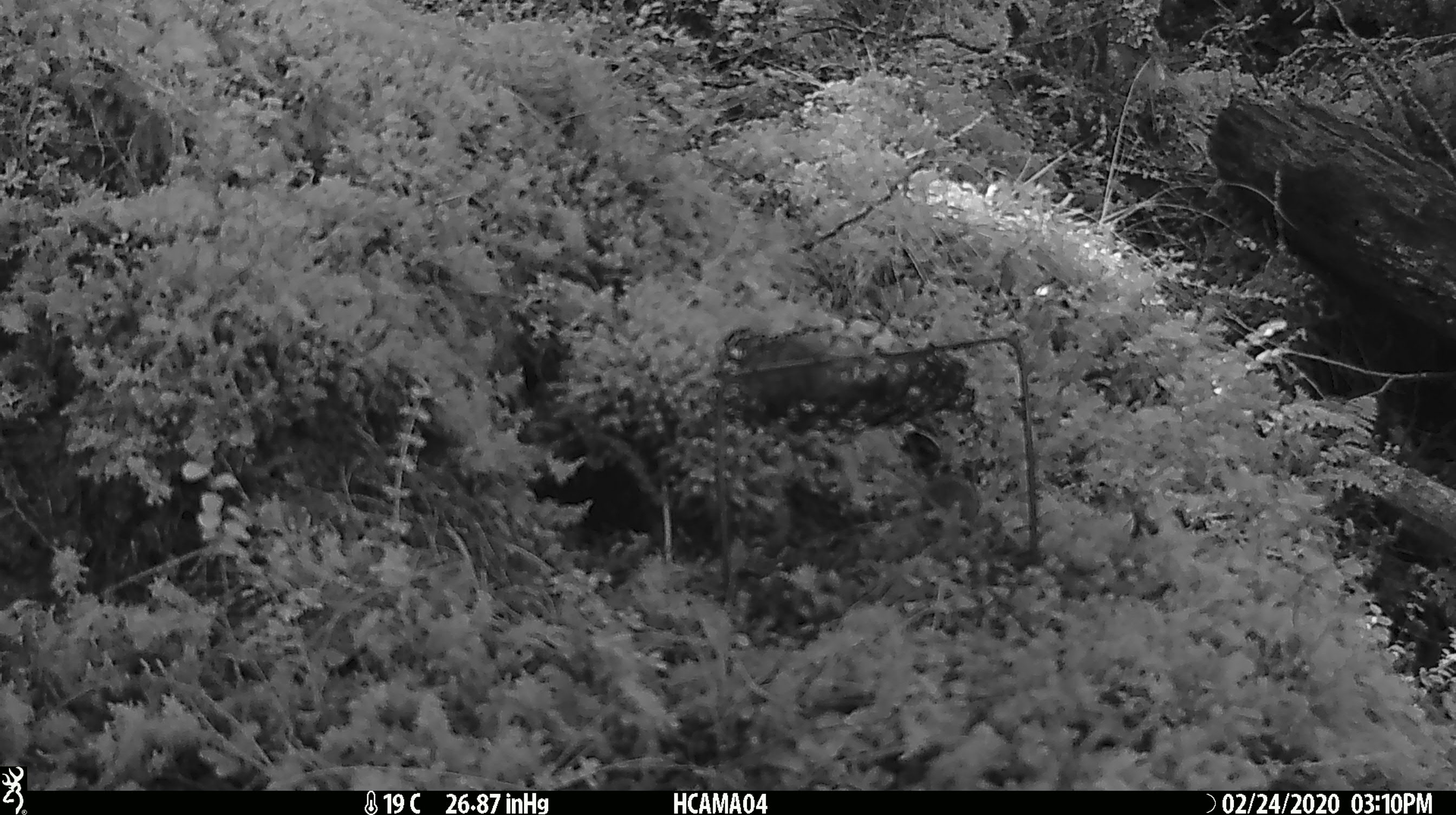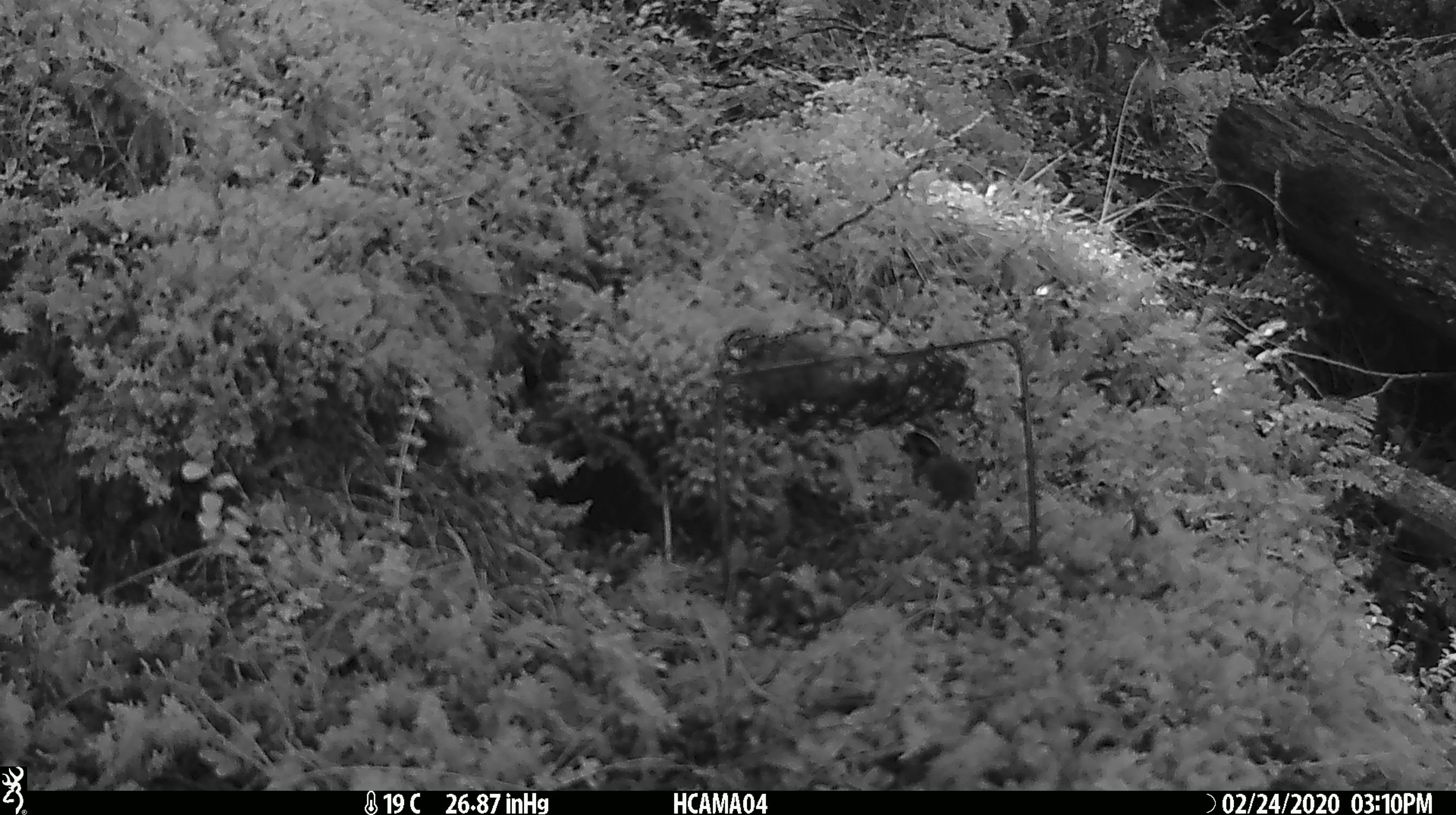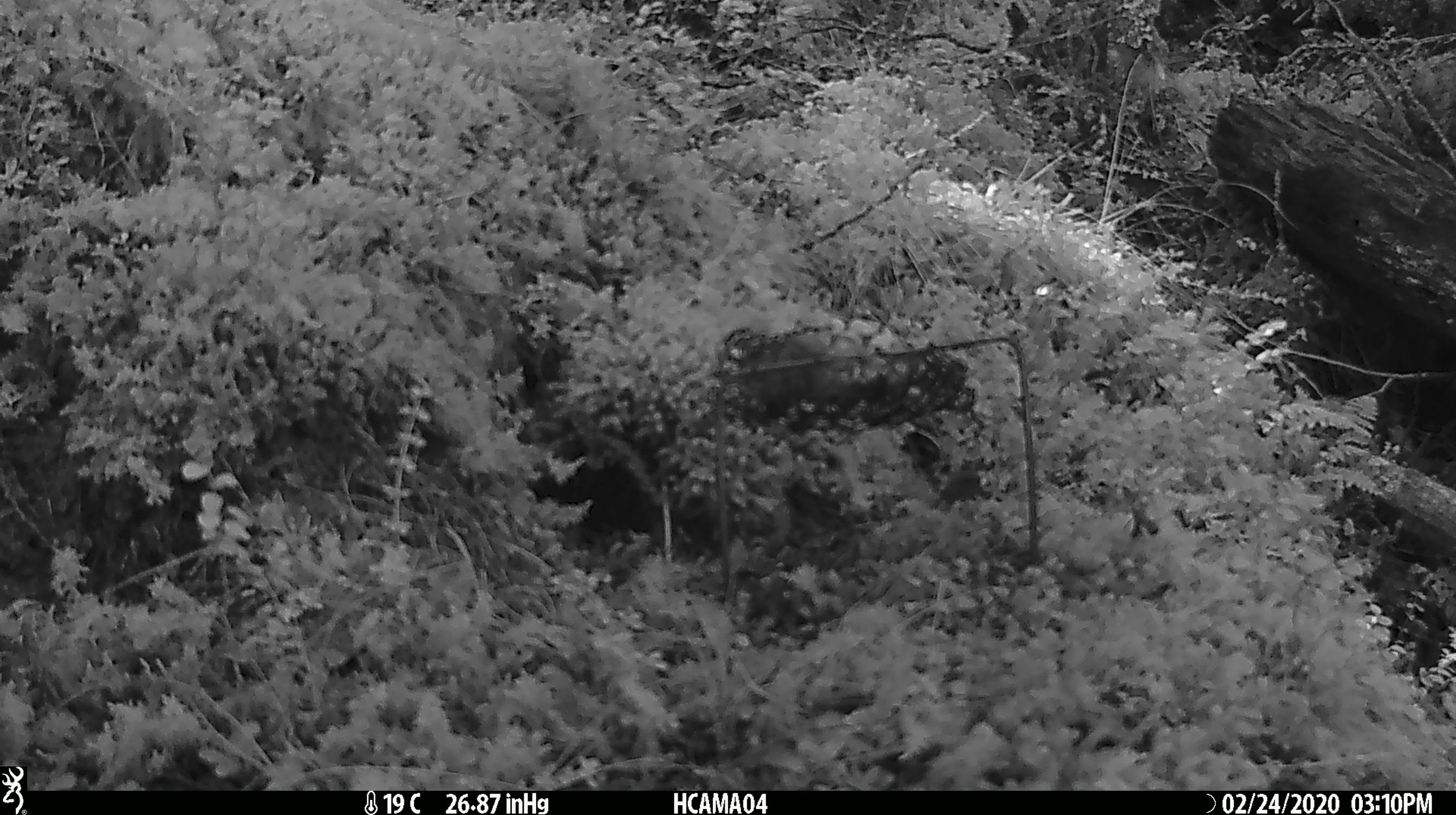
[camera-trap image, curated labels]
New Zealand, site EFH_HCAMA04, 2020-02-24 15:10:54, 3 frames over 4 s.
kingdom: Animalia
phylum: Chordata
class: Mammalia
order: Rodentia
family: Muridae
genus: Mus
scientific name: Mus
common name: mouse